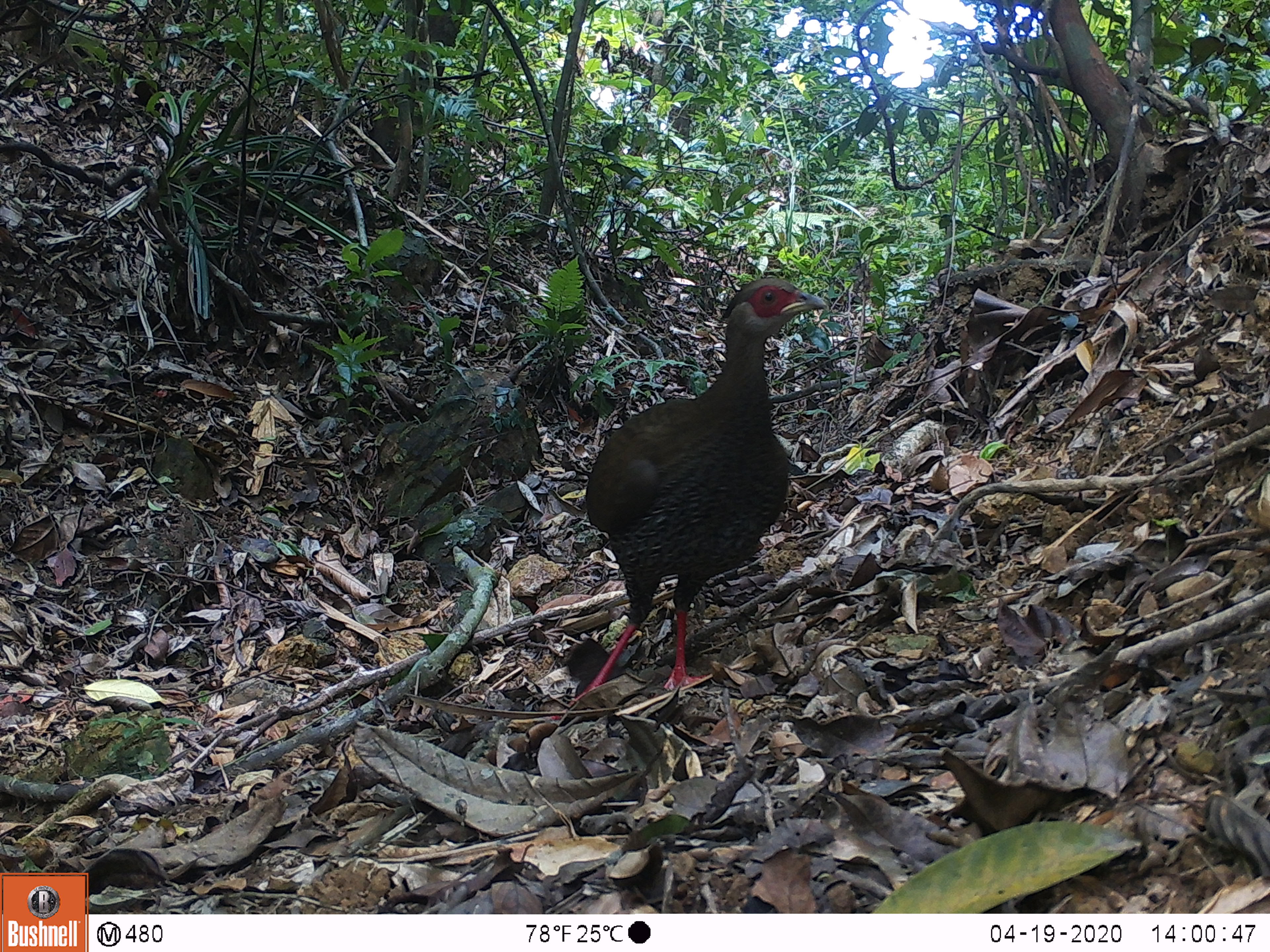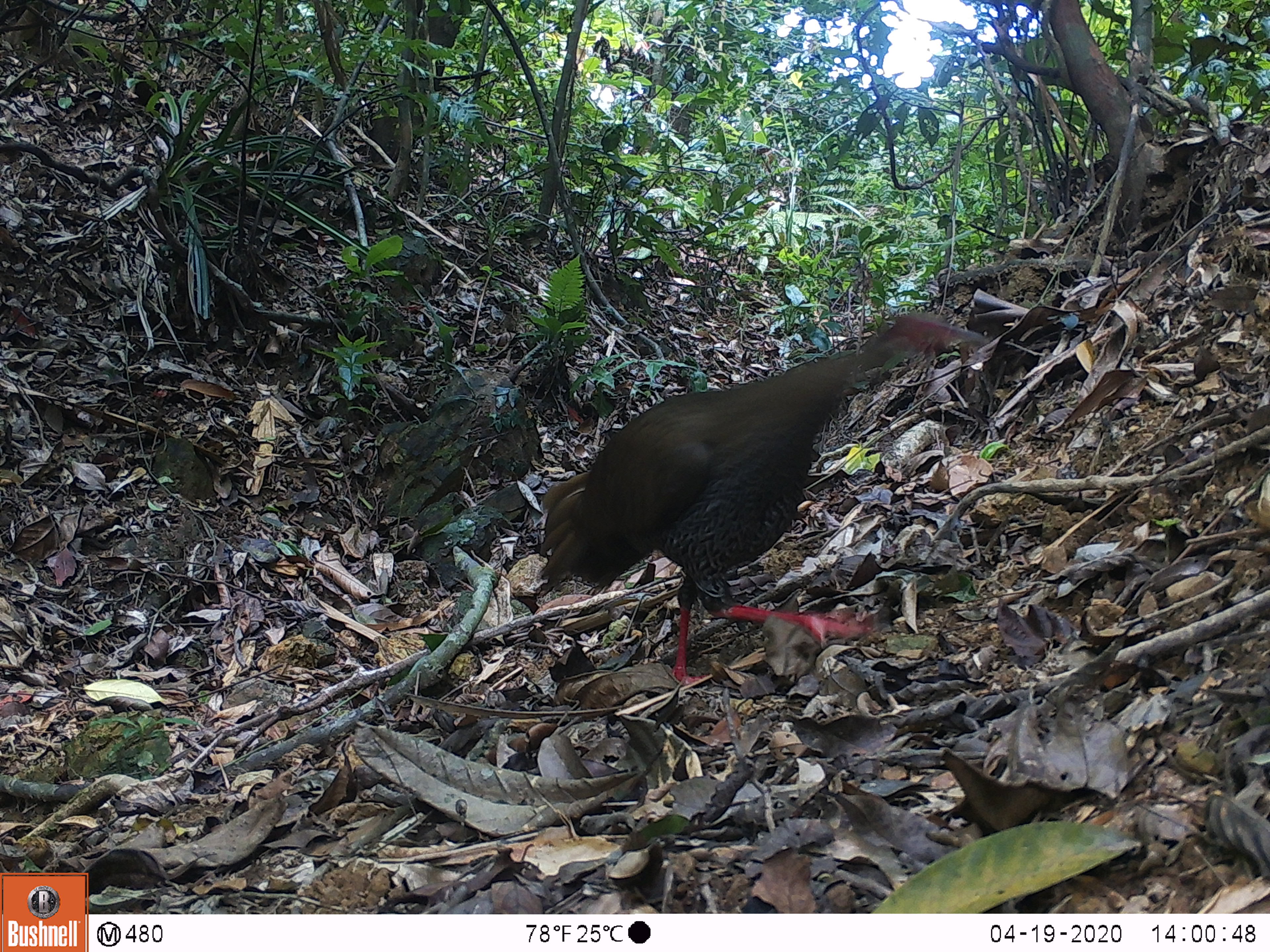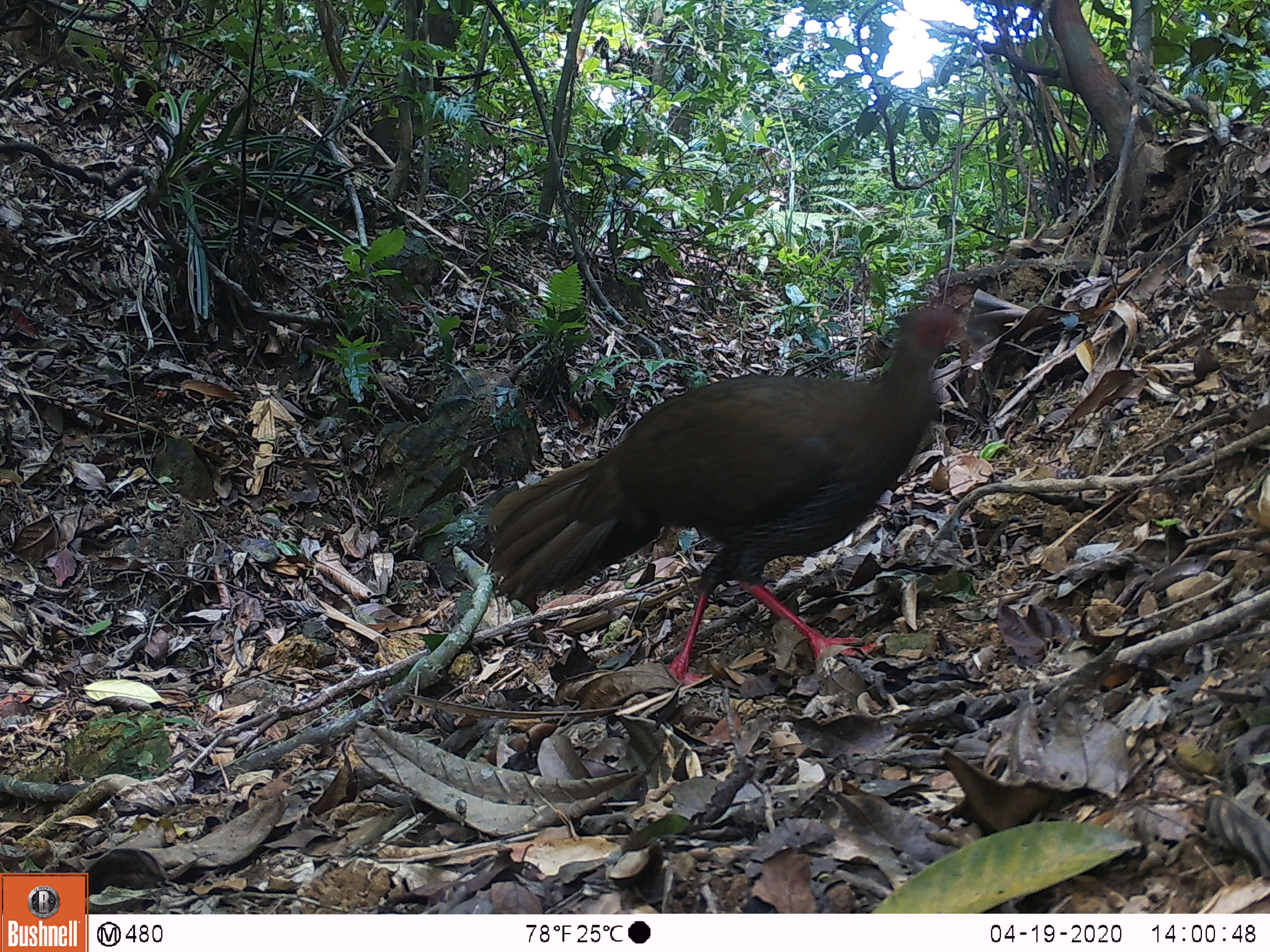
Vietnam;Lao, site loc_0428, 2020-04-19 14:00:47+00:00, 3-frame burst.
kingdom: Animalia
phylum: Chordata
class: Aves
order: Galliformes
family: Phasianidae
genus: Lophura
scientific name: Lophura nycthemera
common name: silver pheasant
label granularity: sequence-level